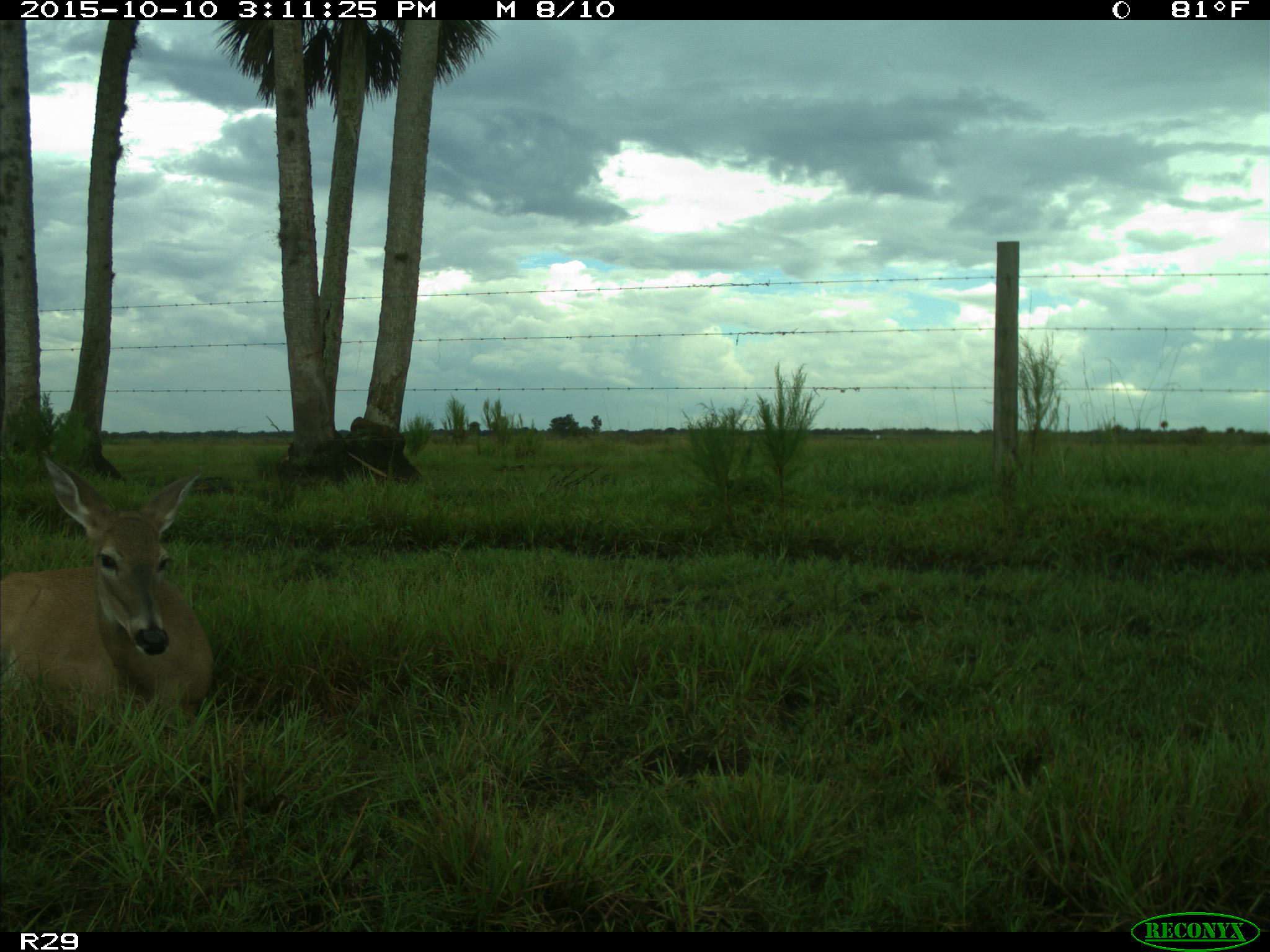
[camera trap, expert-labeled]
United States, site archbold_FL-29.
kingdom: Animalia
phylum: Chordata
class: Mammalia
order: Artiodactyla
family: Cervidae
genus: Odocoileus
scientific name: Odocoileus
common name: deer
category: unidentified deer